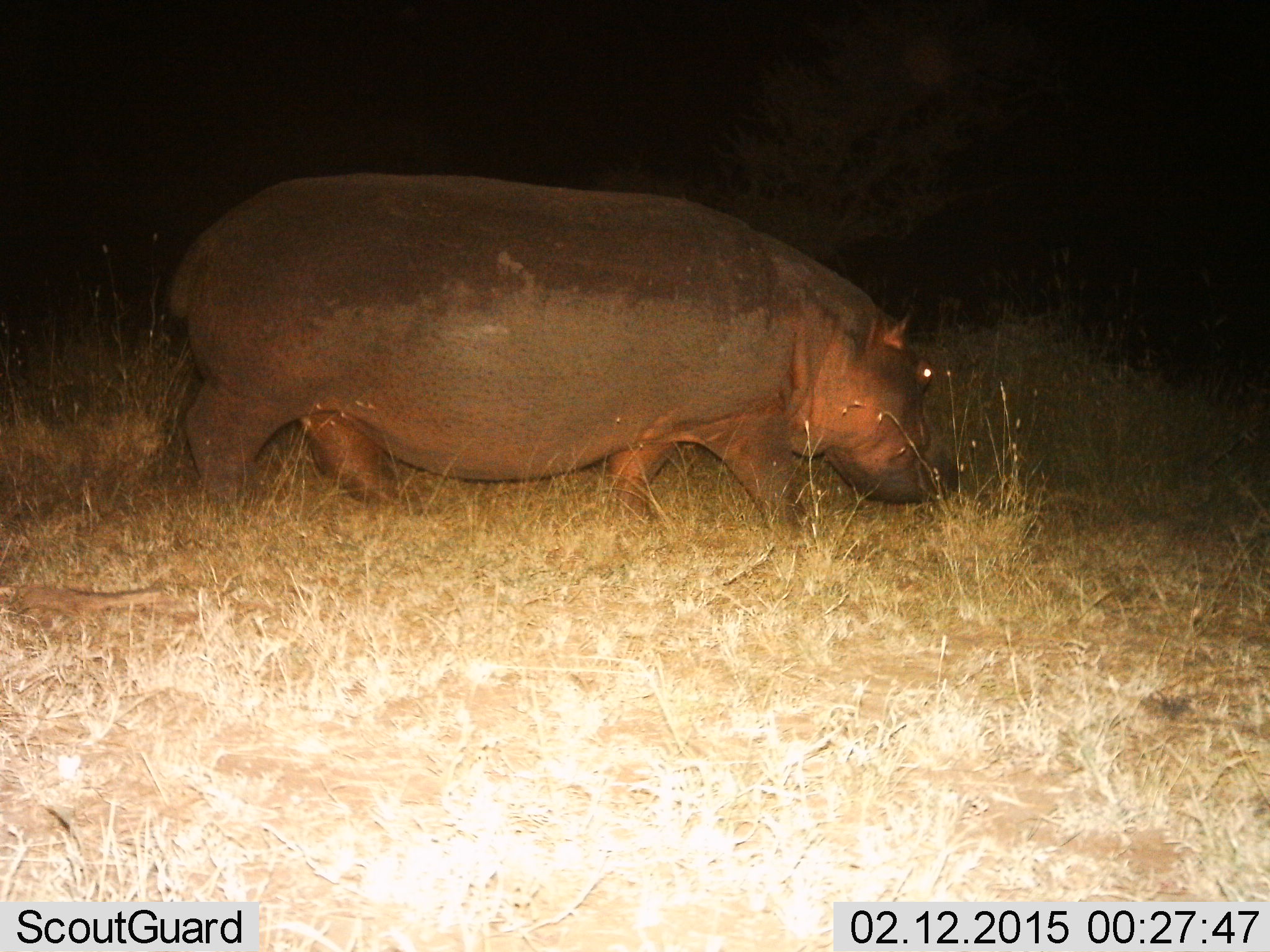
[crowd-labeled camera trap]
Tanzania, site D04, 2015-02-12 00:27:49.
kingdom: Animalia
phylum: Chordata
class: Mammalia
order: Artiodactyla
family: Hippopotamidae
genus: Hippopotamus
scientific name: Hippopotamus amphibius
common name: hippopotamus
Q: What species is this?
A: Hippopotamus (Hippopotamus amphibius).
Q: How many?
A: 1.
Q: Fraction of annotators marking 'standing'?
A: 30%.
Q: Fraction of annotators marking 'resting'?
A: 0%.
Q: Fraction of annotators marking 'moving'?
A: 80%.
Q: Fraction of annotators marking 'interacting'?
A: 0%.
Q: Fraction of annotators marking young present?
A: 0%.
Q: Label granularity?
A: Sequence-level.